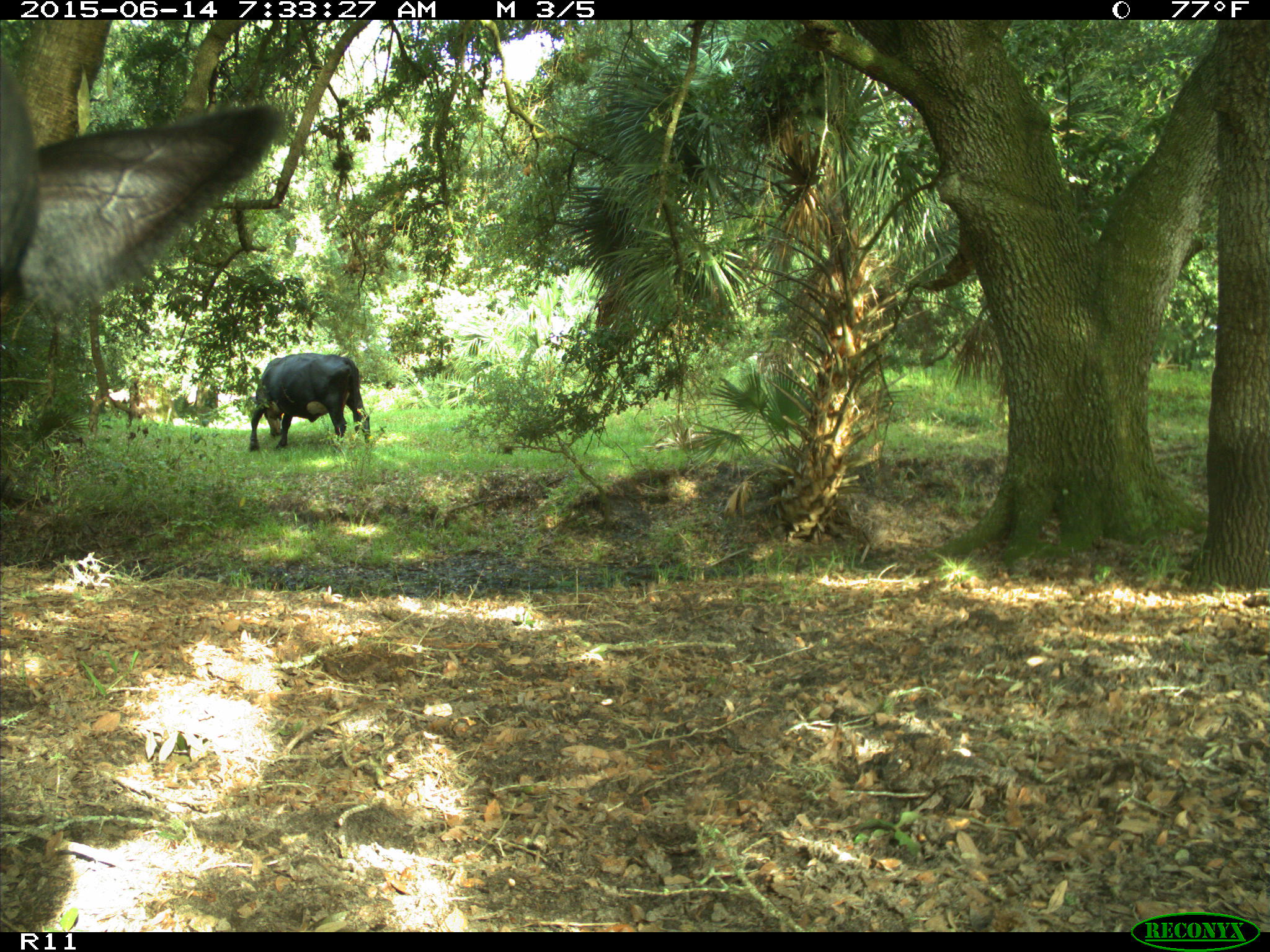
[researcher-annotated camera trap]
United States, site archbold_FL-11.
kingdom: Animalia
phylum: Chordata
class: Mammalia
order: Artiodactyla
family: Bovidae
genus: Bos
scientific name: Bos taurus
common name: domestic cow